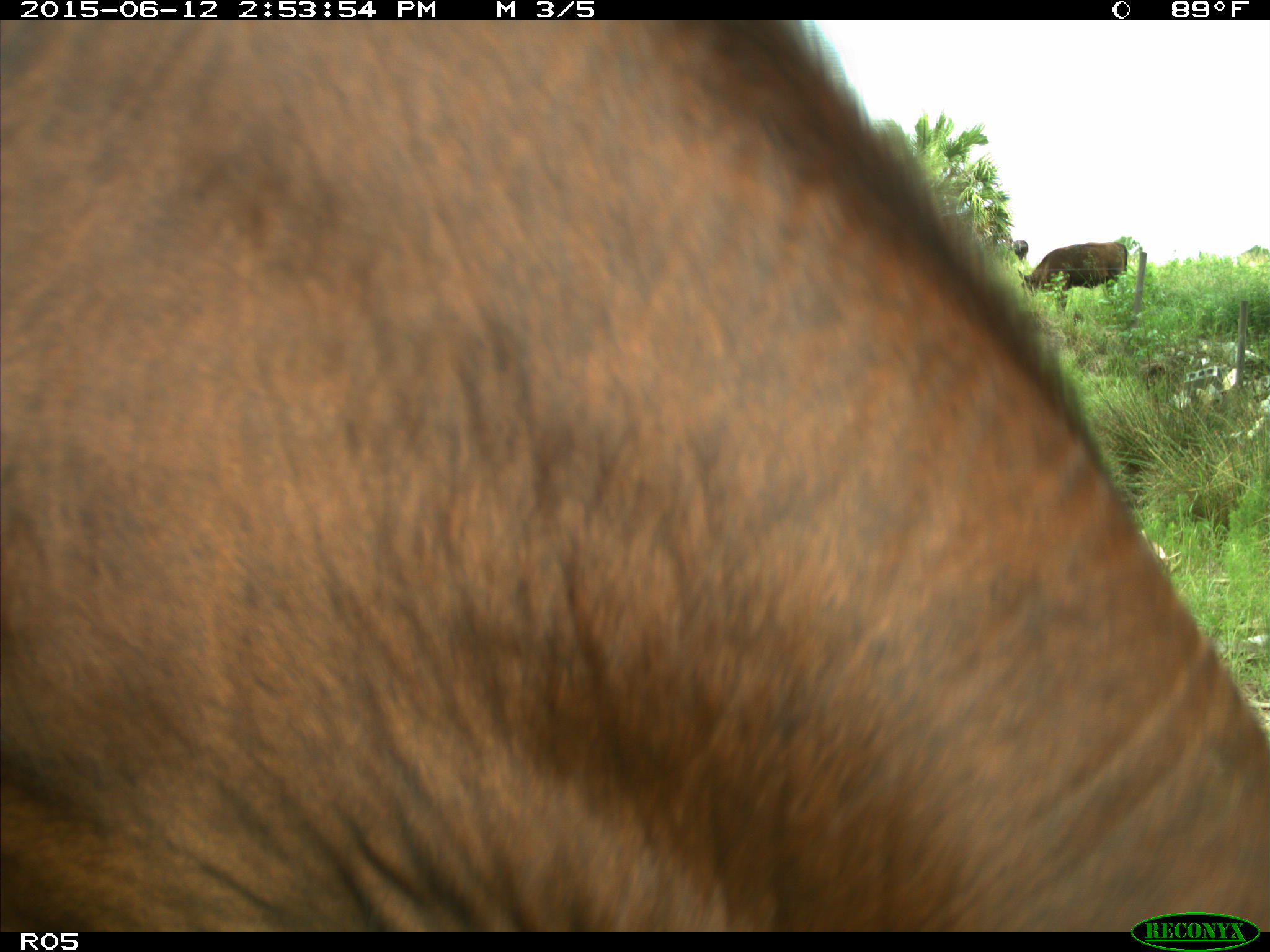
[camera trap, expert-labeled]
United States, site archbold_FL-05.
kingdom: Animalia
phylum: Chordata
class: Mammalia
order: Artiodactyla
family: Bovidae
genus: Bos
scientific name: Bos taurus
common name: domestic cow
Bos taurus (domestic cow).